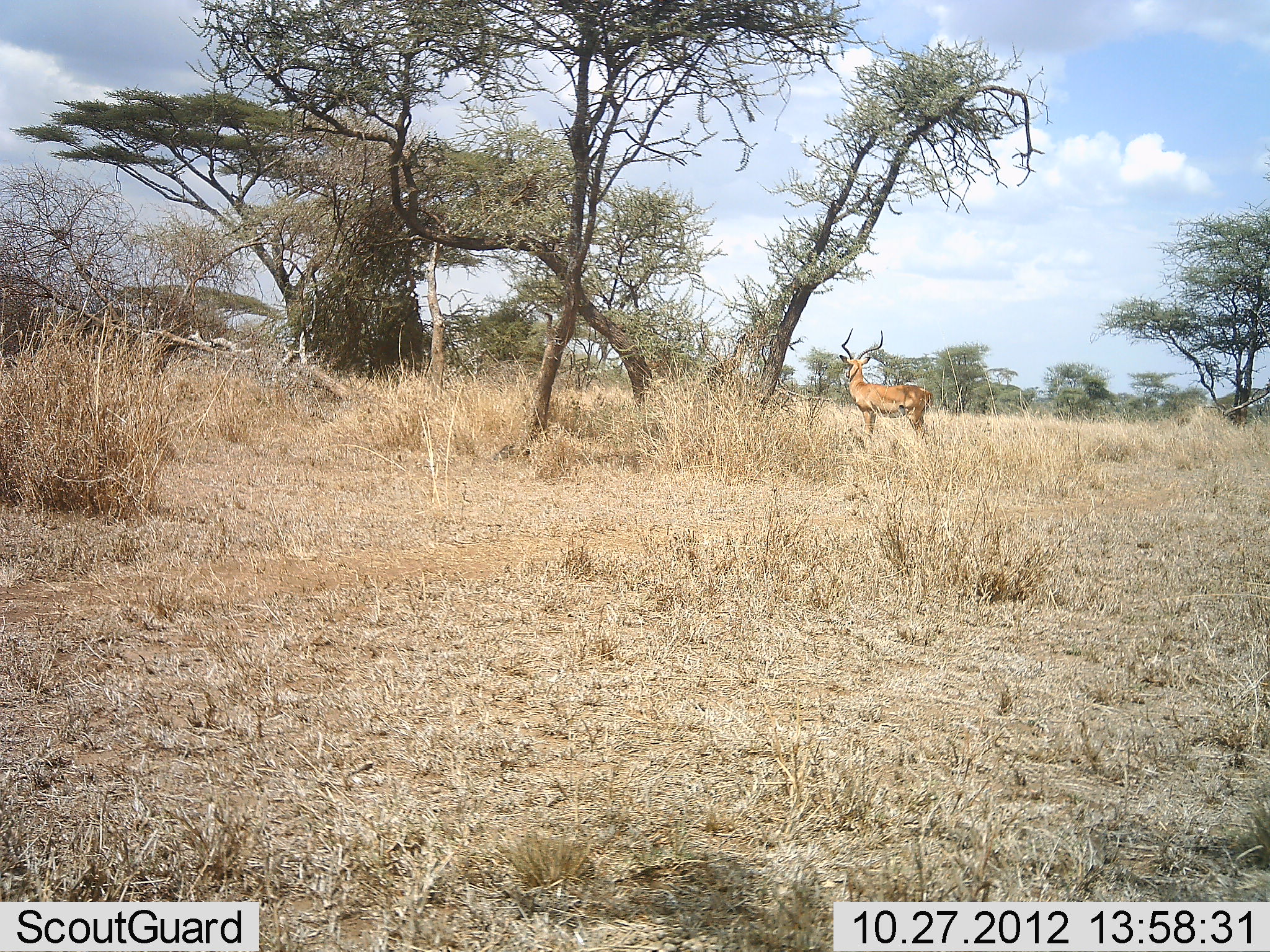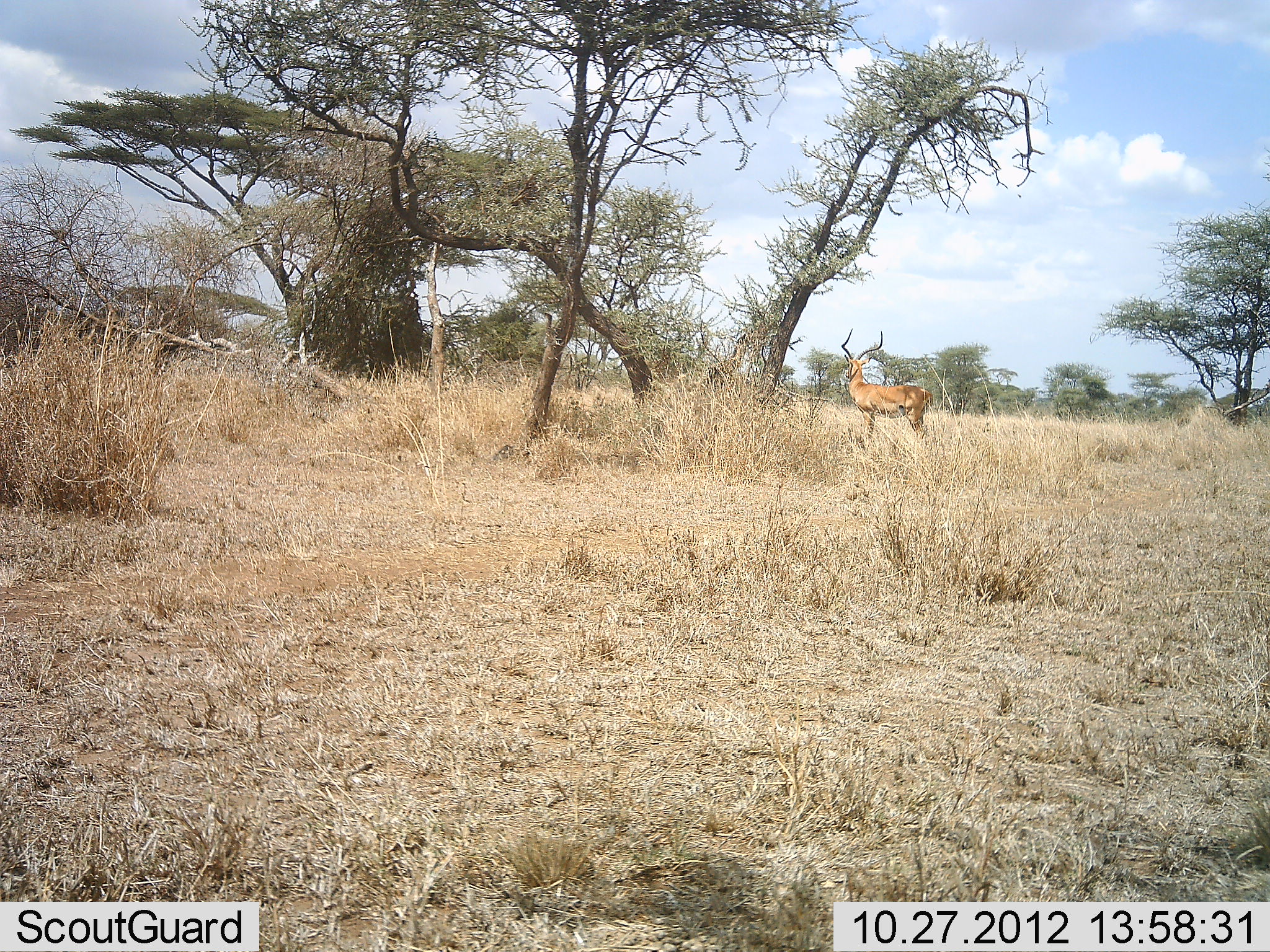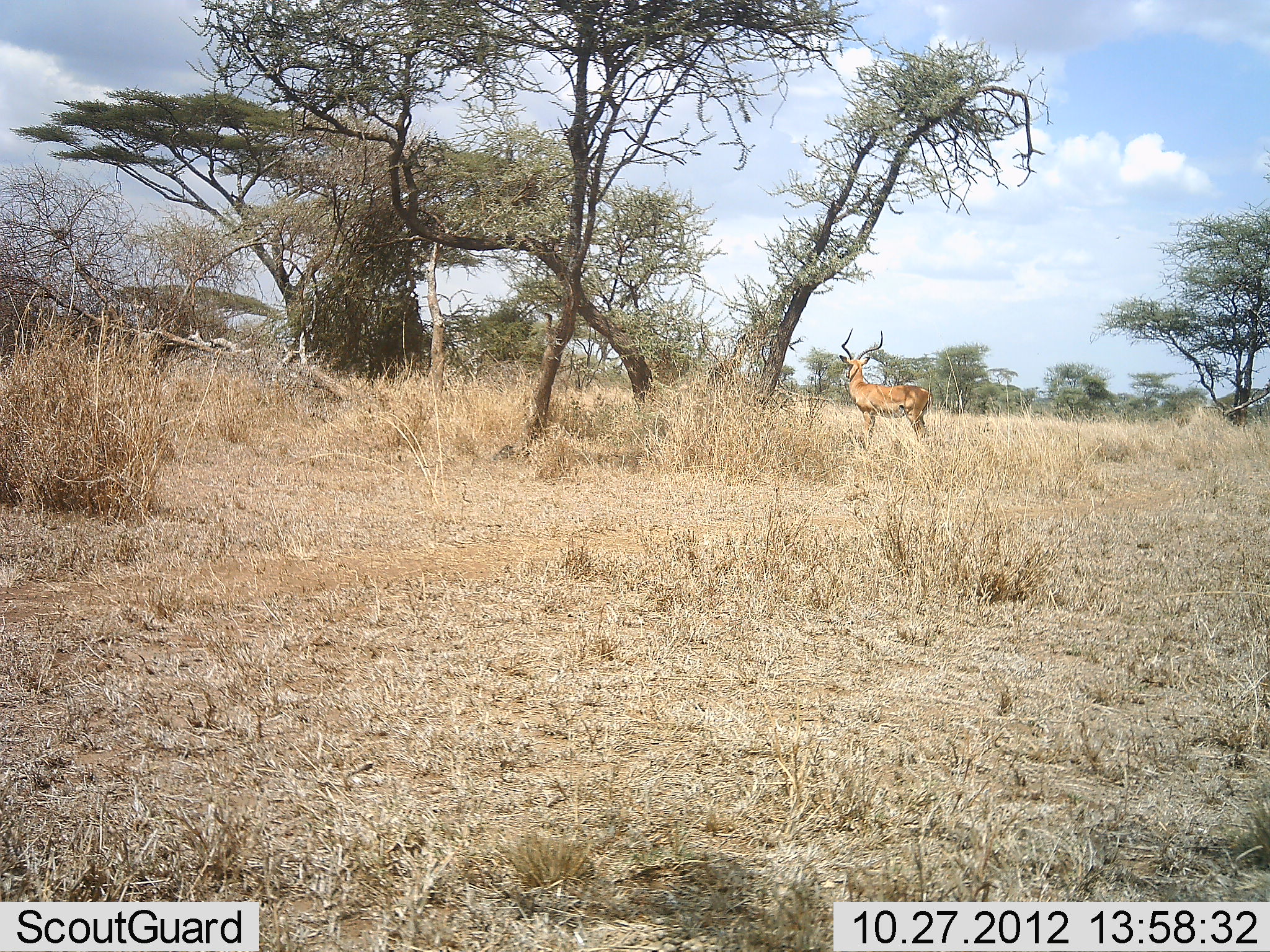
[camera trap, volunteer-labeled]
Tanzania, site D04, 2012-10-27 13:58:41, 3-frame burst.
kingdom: Animalia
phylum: Chordata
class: Mammalia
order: Artiodactyla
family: Bovidae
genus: Aepyceros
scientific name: Aepyceros melampus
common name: impala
Impala (Aepyceros melampus), count 1. Behavior (volunteer vote fractions): standing 100%, resting 0%, moving 0%, interacting 0%. Young present (vote fraction): 0%. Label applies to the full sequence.